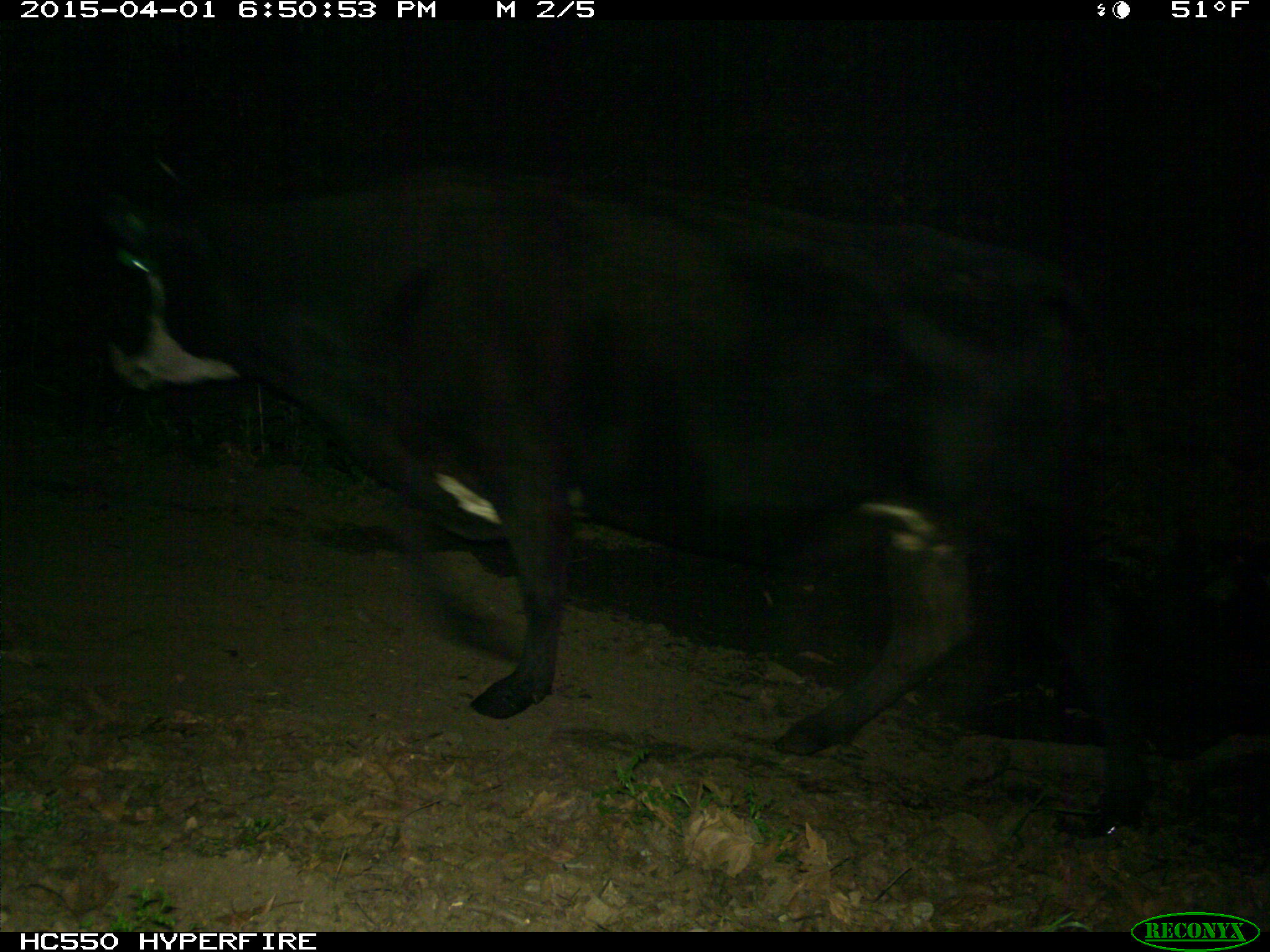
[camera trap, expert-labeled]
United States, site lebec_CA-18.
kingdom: Animalia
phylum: Chordata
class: Mammalia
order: Artiodactyla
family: Bovidae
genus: Bos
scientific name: Bos taurus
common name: domestic cow